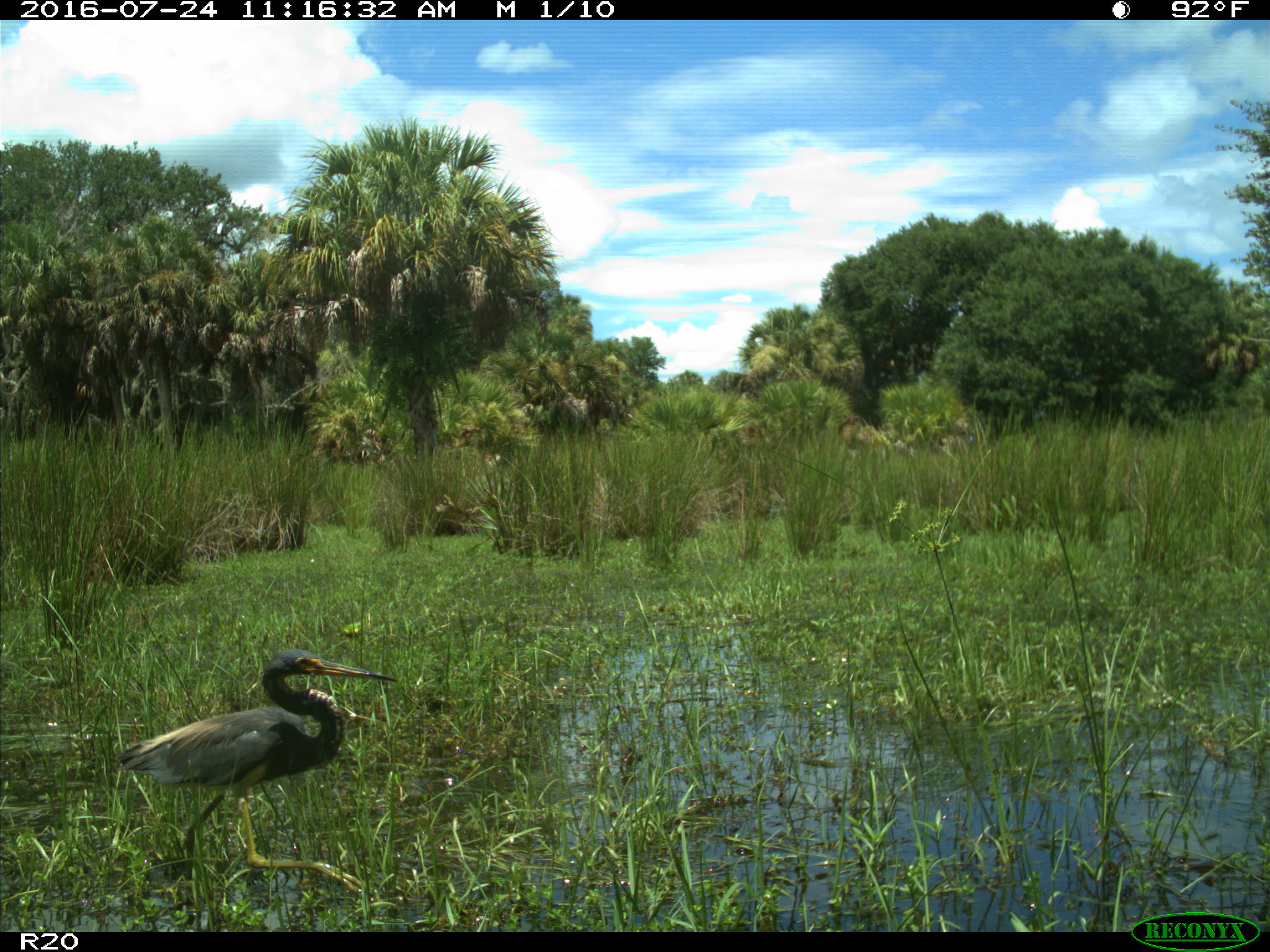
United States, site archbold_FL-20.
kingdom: Animalia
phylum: Chordata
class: Aves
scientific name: Aves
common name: birds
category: unidentified bird